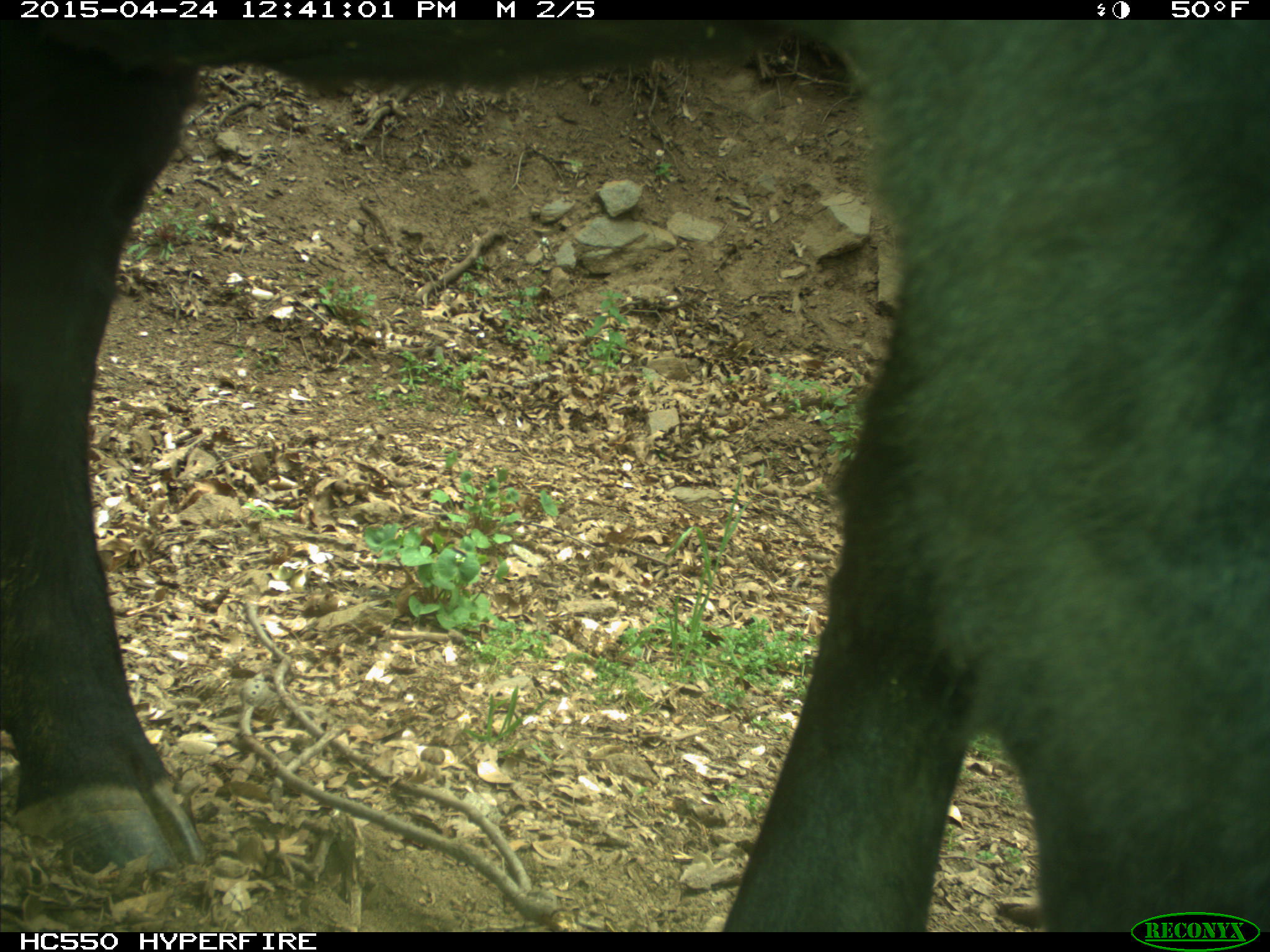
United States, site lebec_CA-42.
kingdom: Animalia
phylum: Chordata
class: Mammalia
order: Artiodactyla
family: Bovidae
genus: Bos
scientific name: Bos taurus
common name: domestic cow